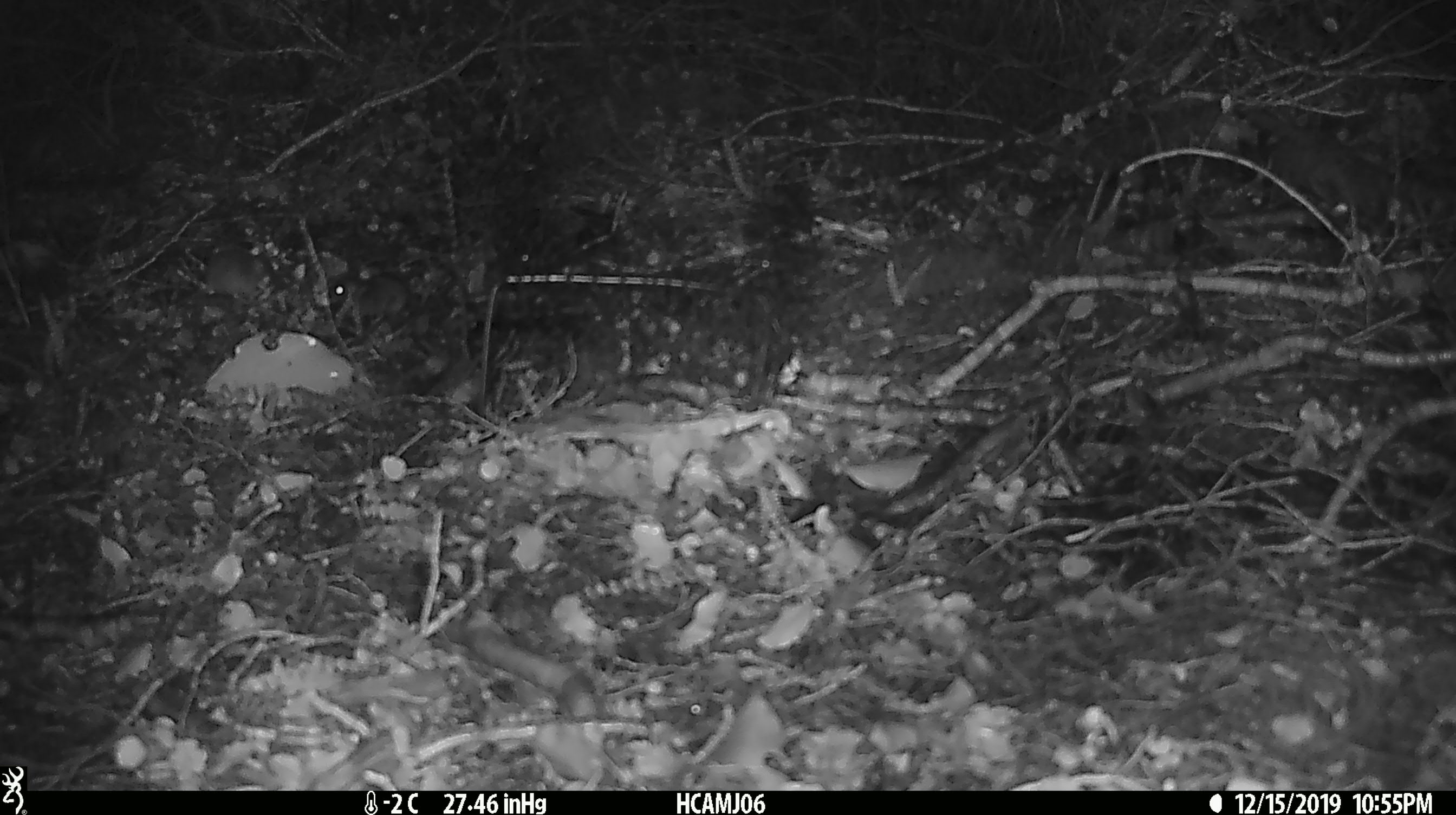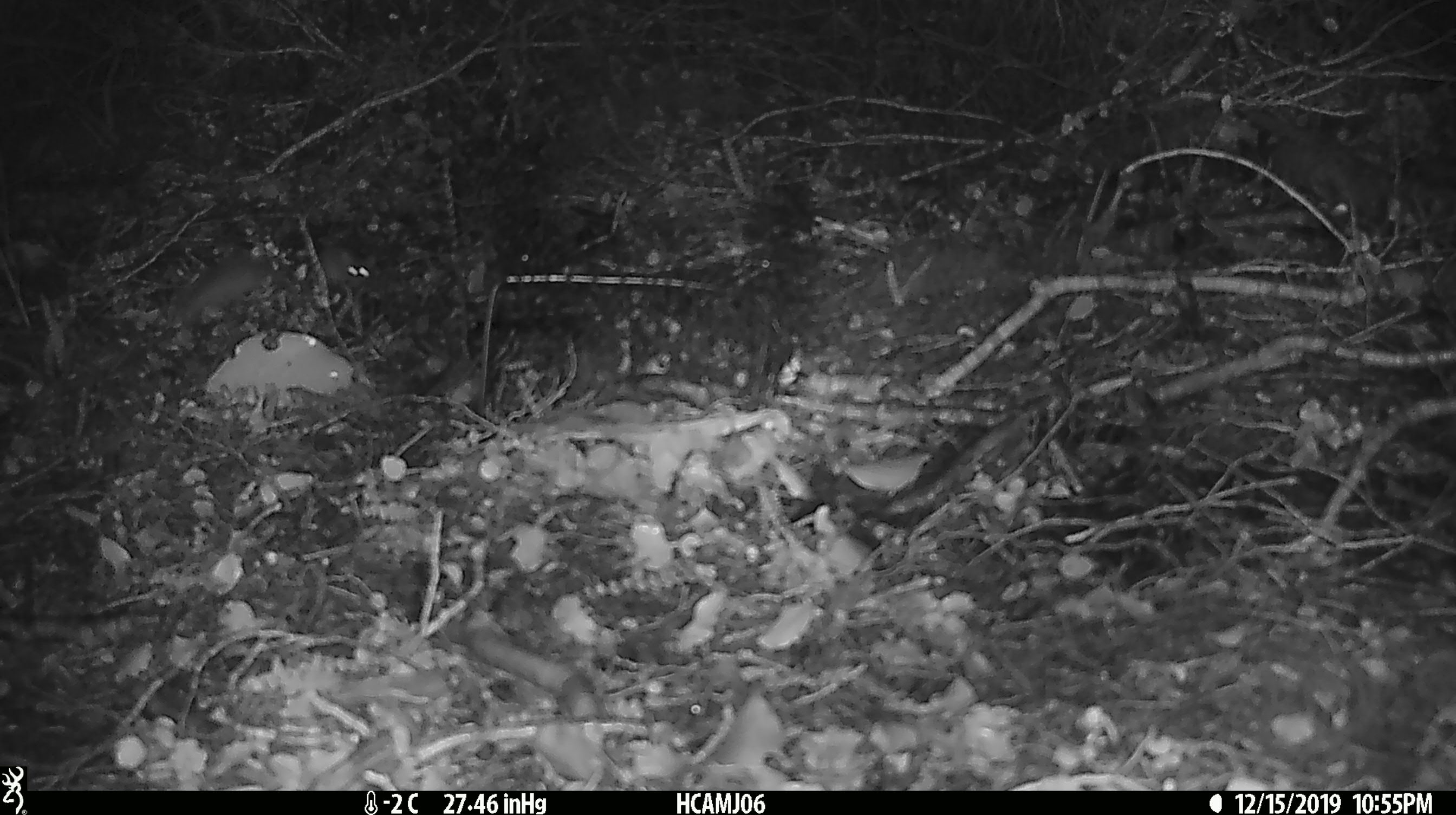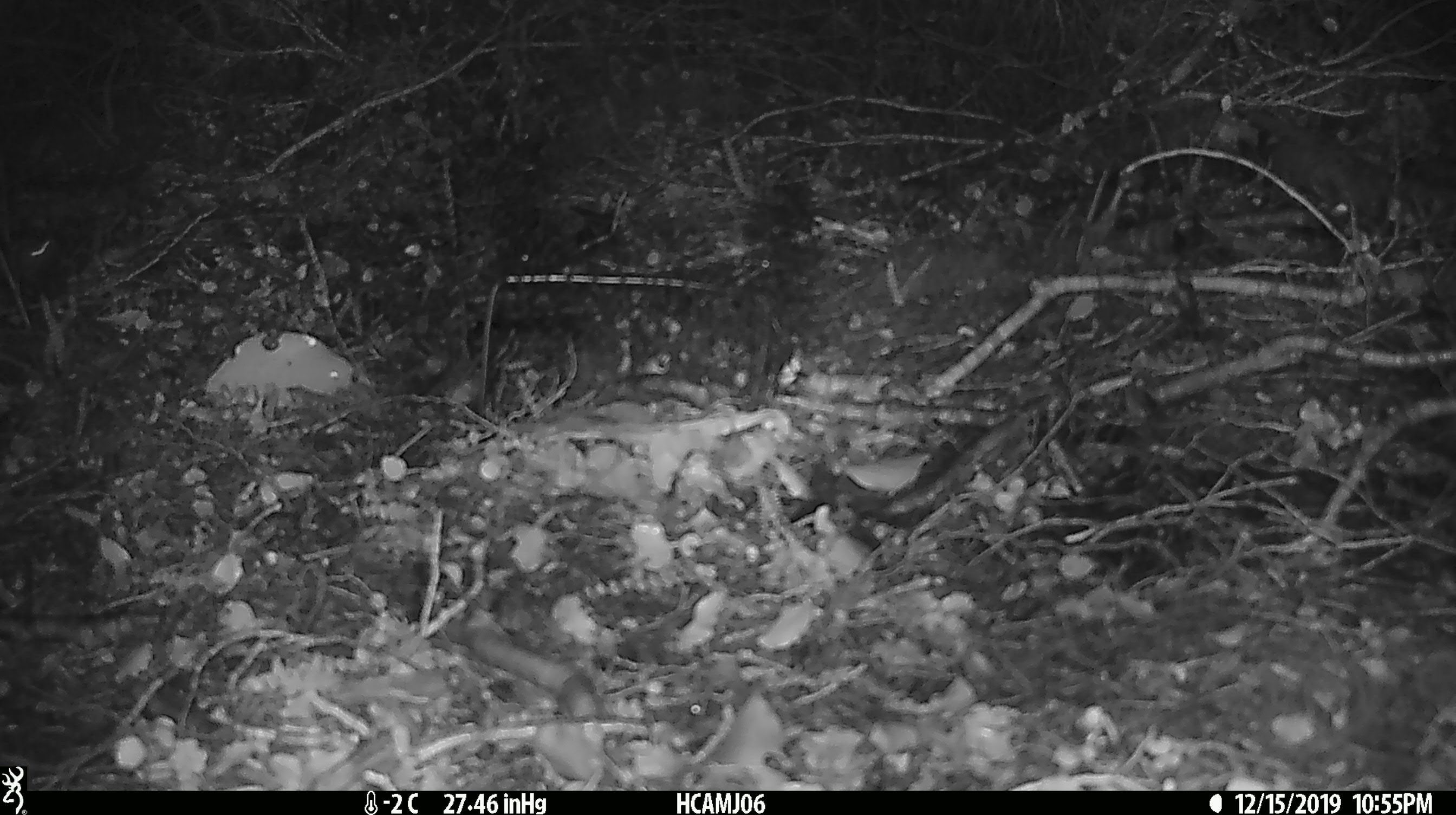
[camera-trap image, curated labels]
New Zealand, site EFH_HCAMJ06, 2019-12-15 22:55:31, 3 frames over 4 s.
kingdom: Animalia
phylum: Chordata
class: Mammalia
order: Rodentia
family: Muridae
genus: Mus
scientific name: Mus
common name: mouse